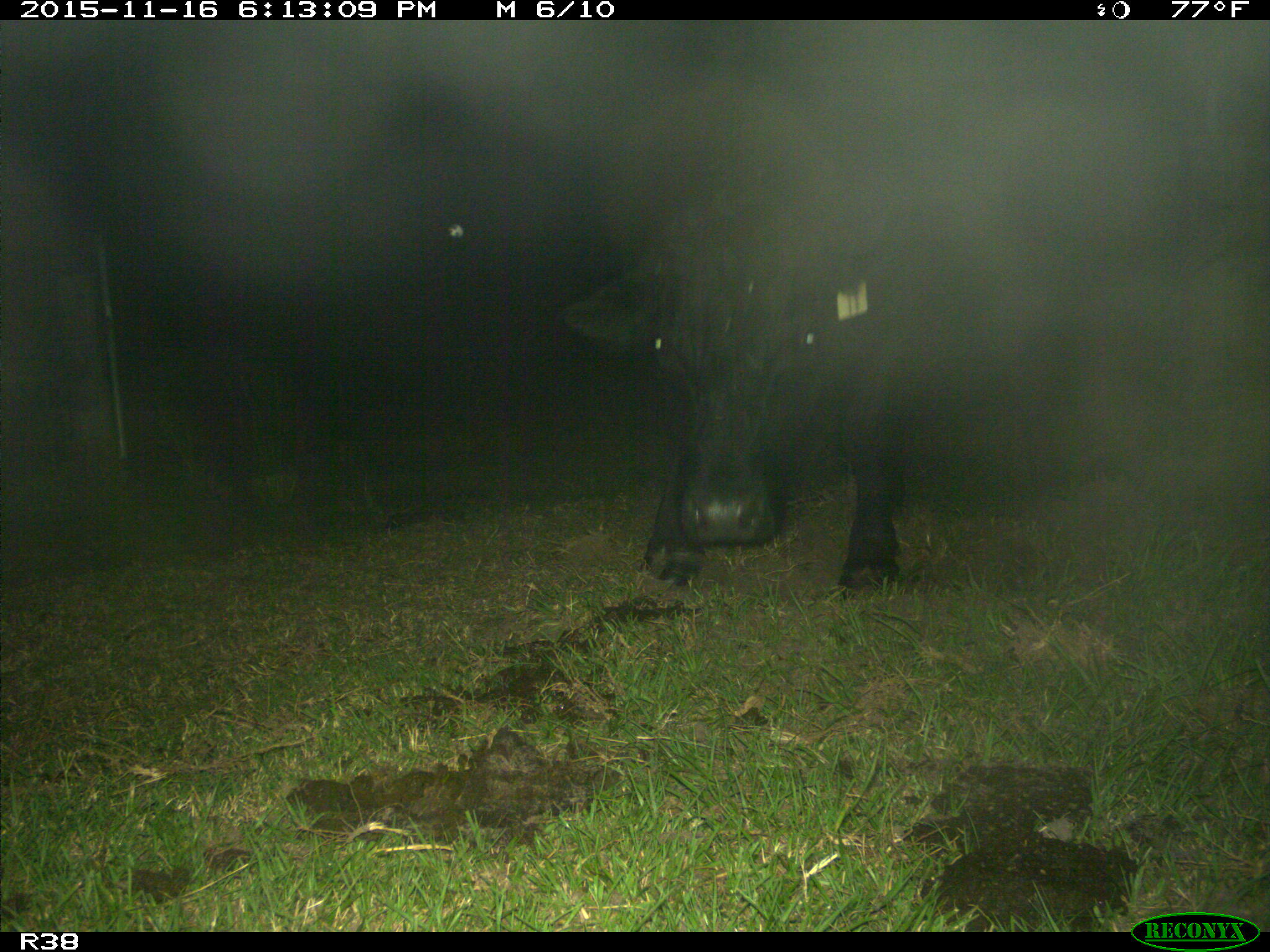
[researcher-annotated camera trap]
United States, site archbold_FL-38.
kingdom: Animalia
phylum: Chordata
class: Mammalia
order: Artiodactyla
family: Bovidae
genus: Bos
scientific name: Bos taurus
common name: domestic cow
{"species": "Bos taurus (domestic cow)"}